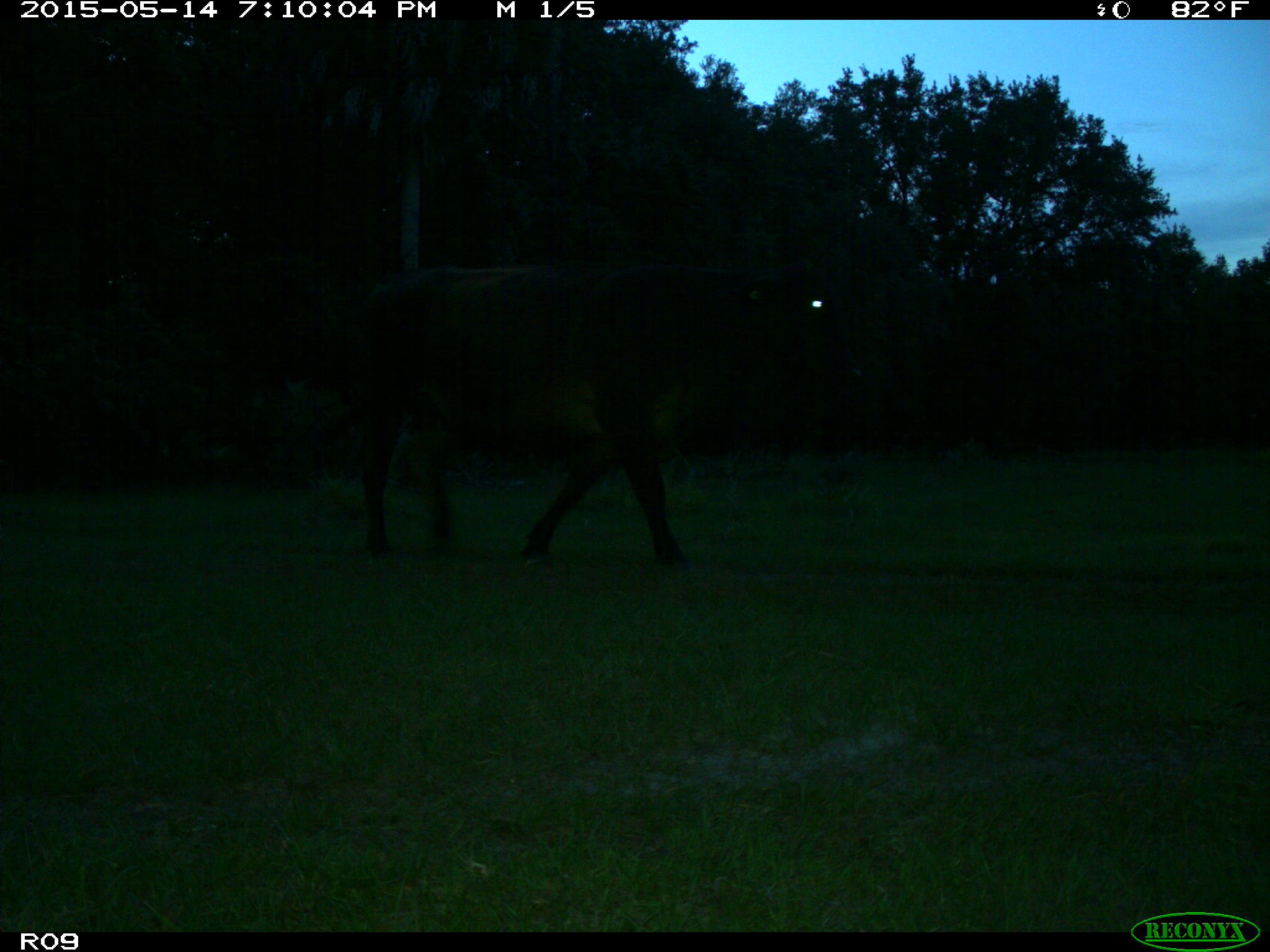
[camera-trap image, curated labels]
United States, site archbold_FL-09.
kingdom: Animalia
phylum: Chordata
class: Mammalia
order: Artiodactyla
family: Bovidae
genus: Bos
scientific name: Bos taurus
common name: domestic cow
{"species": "Bos taurus (domestic cow)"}